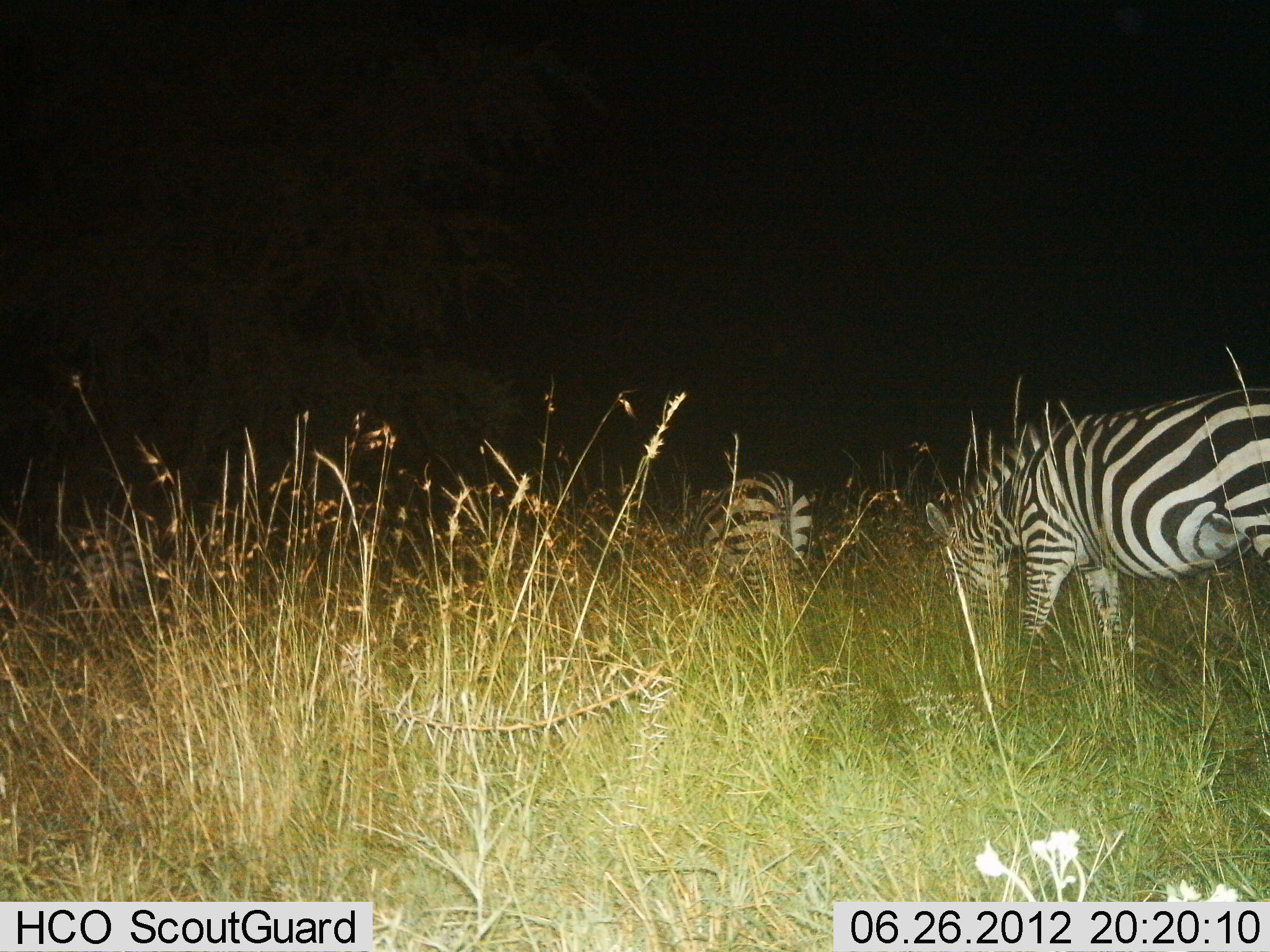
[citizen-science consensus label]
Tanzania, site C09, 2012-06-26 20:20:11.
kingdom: Animalia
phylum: Chordata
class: Mammalia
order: Perissodactyla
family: Equidae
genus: Equus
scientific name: Equus quagga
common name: plains zebra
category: zebra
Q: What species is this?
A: Zebra (plains zebra) (Equus quagga).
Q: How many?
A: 2.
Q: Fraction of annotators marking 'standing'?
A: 40%.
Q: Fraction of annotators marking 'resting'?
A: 0%.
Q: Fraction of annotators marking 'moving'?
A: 10%.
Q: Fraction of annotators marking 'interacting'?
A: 0%.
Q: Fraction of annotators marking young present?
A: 0%.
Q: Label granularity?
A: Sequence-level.